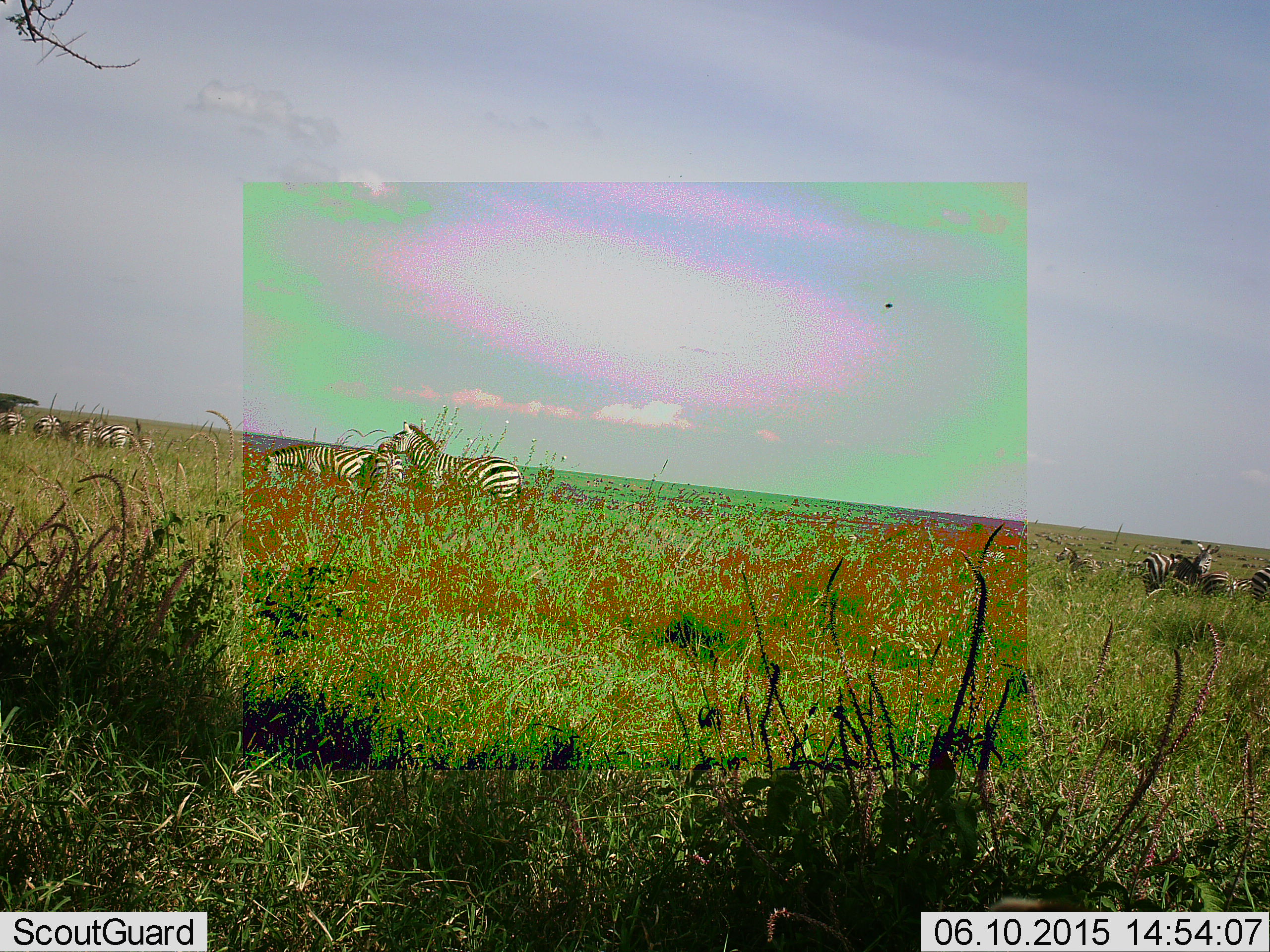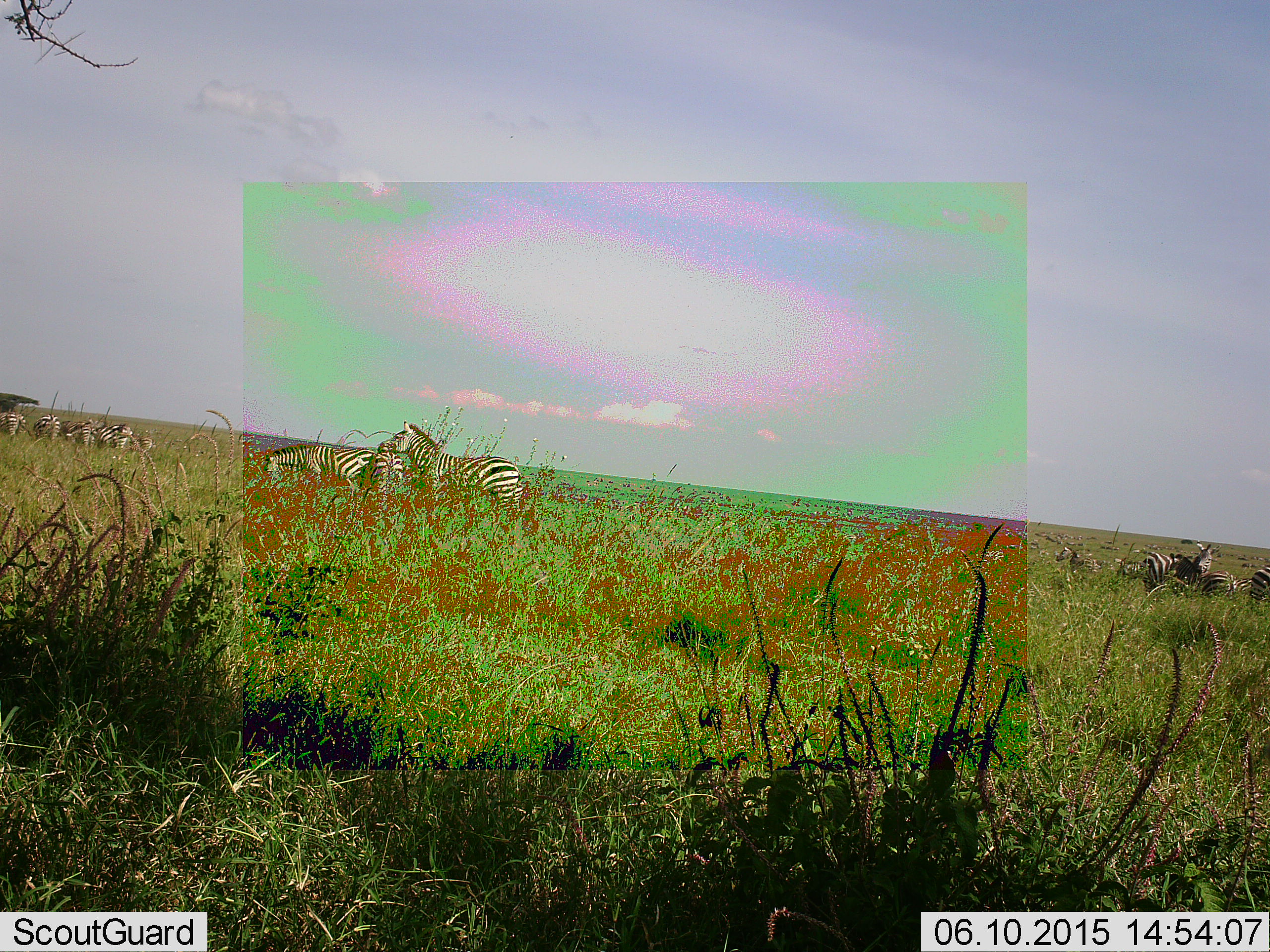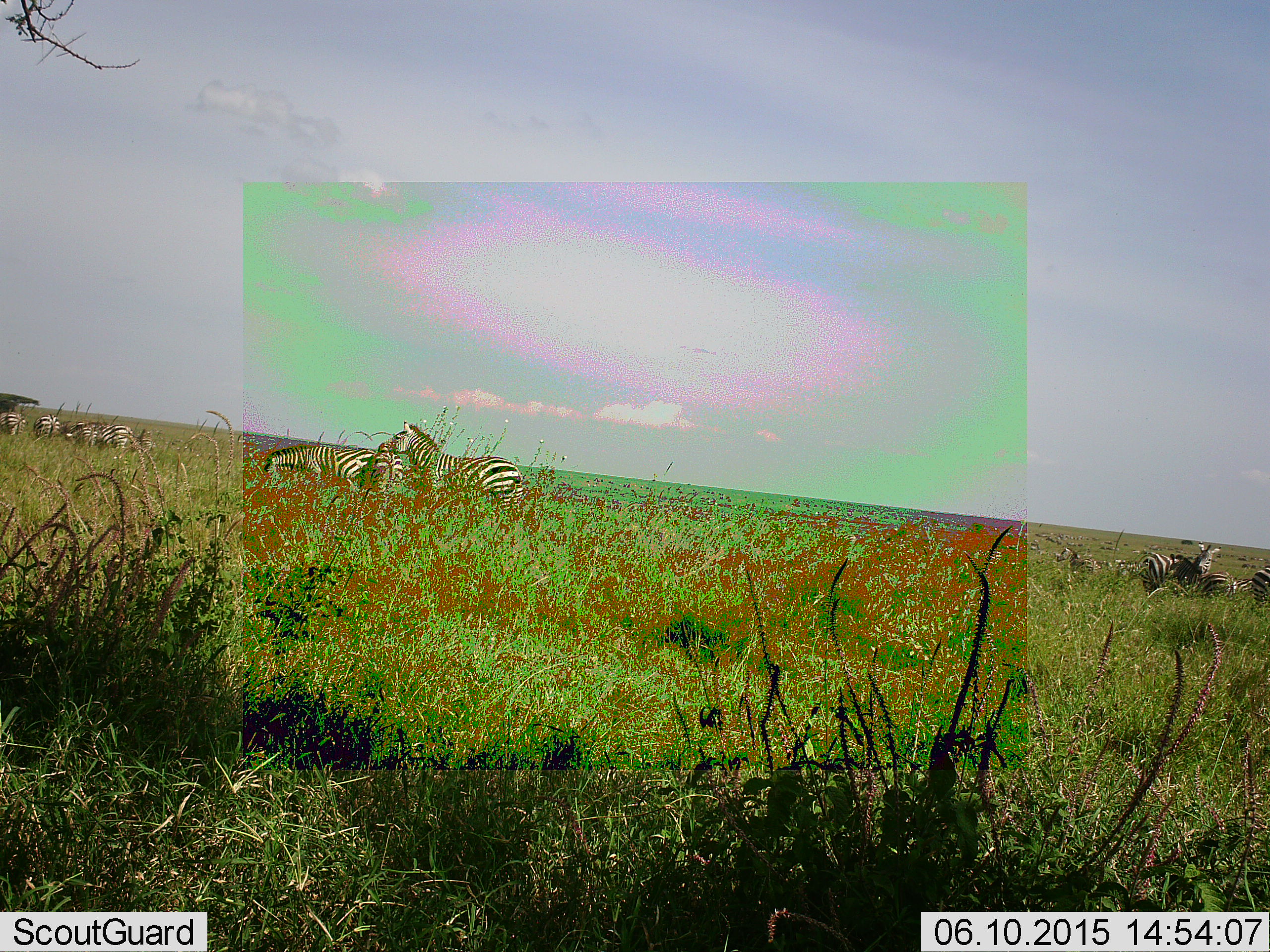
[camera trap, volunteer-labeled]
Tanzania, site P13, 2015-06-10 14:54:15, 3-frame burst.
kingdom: Animalia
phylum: Chordata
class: Mammalia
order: Perissodactyla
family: Equidae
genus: Equus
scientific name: Equus quagga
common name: plains zebra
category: zebra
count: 11-50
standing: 60%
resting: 20%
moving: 10%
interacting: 20%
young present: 0%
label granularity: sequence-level